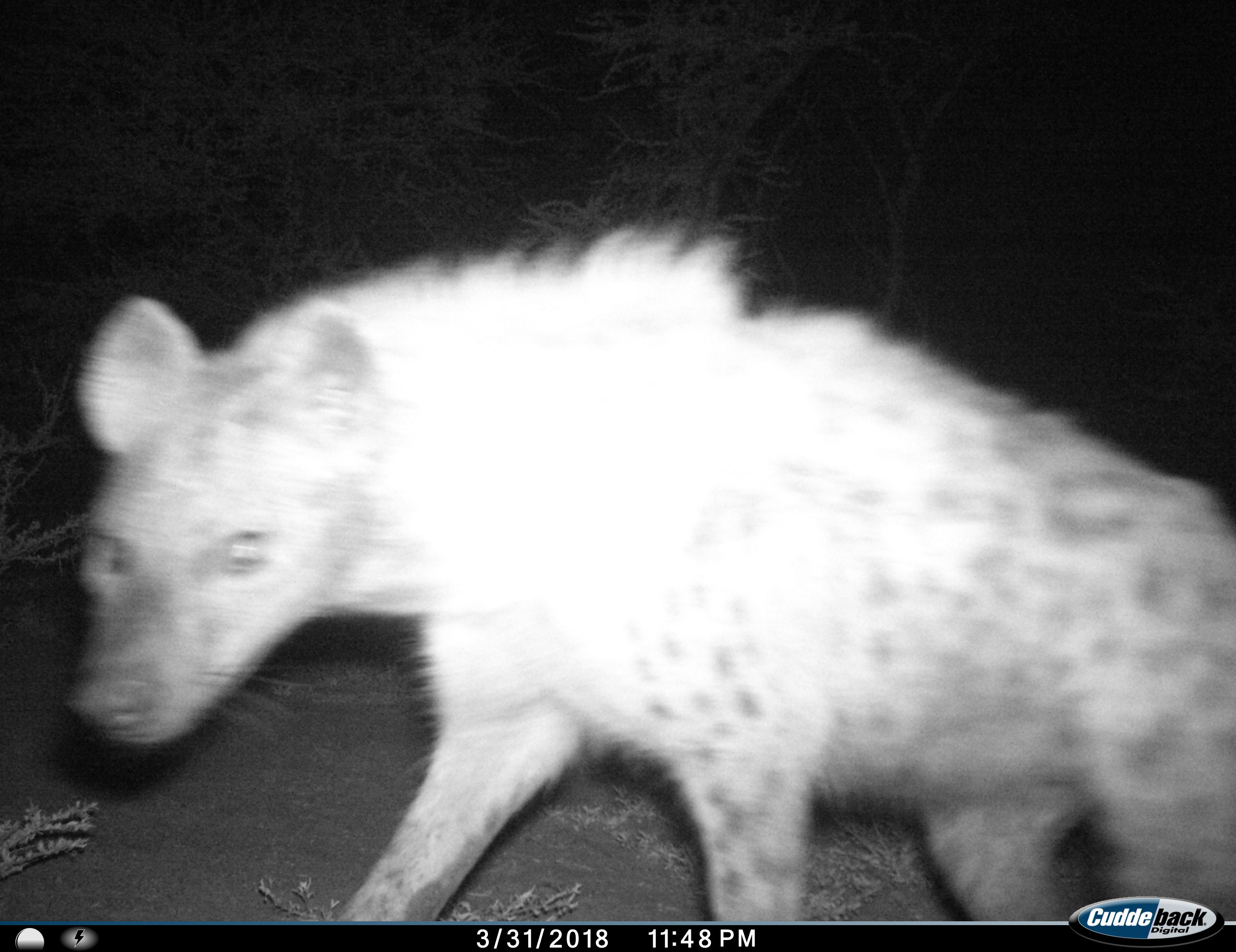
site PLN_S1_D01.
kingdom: Animalia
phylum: Chordata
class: Mammalia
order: Carnivora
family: Hyaenidae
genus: Crocuta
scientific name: Crocuta crocuta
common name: spotted hyena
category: hyenaspotted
Hyenaspotted (spotted hyena) (Crocuta crocuta), count 1. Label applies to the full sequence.